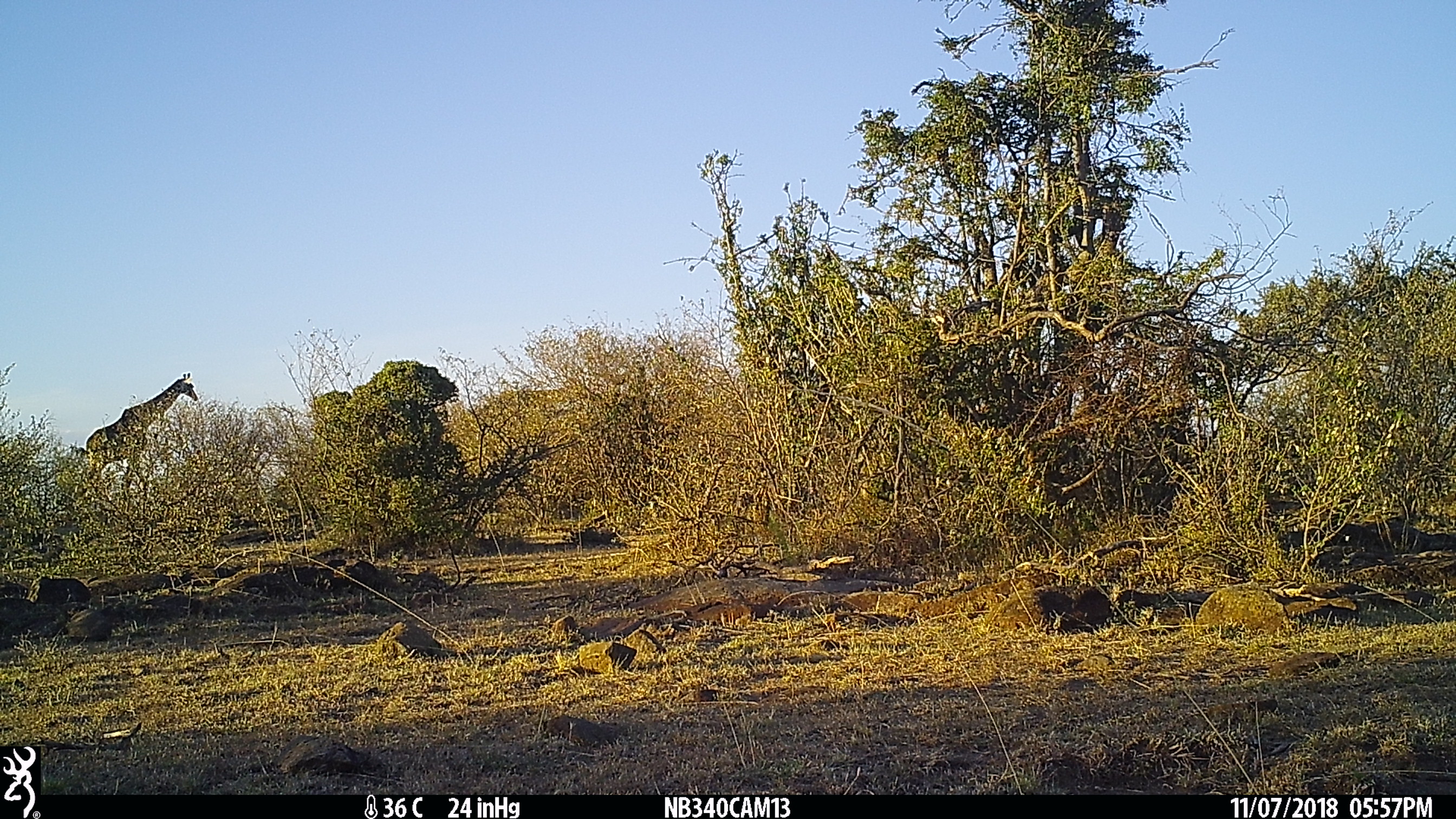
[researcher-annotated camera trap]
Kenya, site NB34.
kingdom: Animalia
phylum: Chordata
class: Mammalia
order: Artiodactyla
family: Giraffidae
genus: Giraffa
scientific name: Giraffa camelopardalis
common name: northern giraffe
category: giraffe